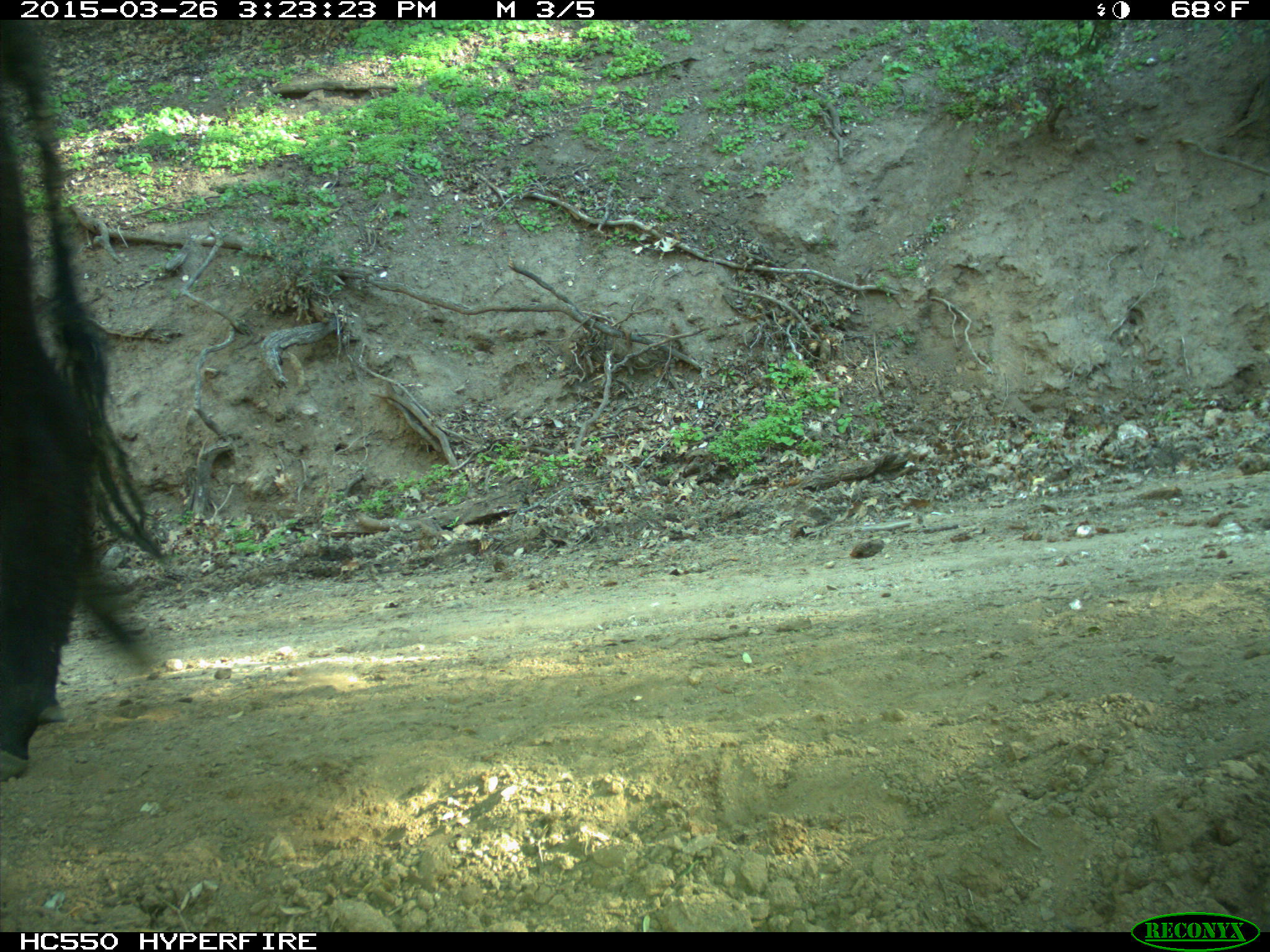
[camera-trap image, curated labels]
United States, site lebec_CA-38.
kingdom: Animalia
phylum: Chordata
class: Mammalia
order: Artiodactyla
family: Bovidae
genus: Bos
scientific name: Bos taurus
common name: domestic cow